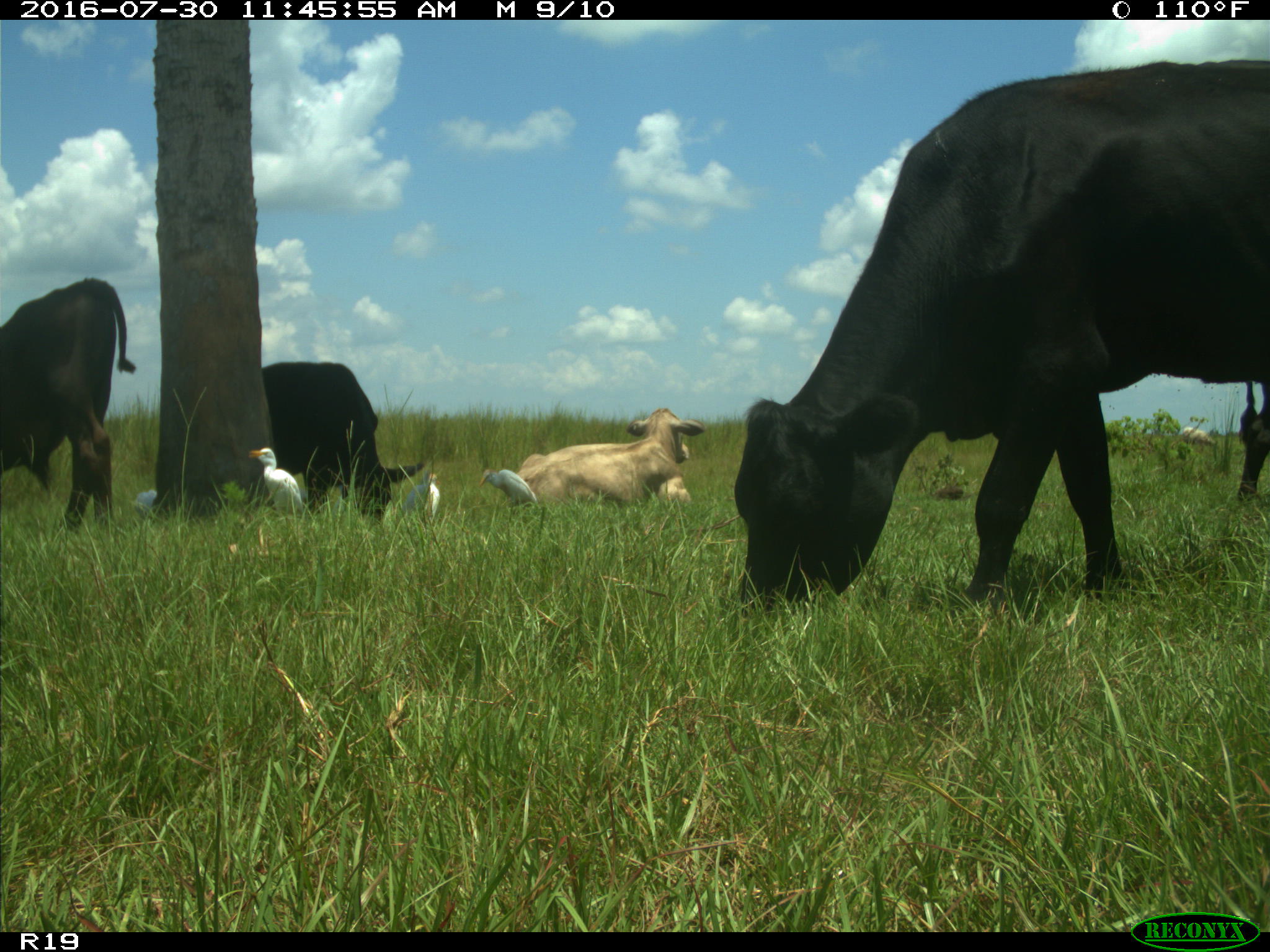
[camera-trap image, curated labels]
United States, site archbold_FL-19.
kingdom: Animalia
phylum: Chordata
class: Mammalia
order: Artiodactyla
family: Bovidae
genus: Bos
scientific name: Bos taurus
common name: domestic cow